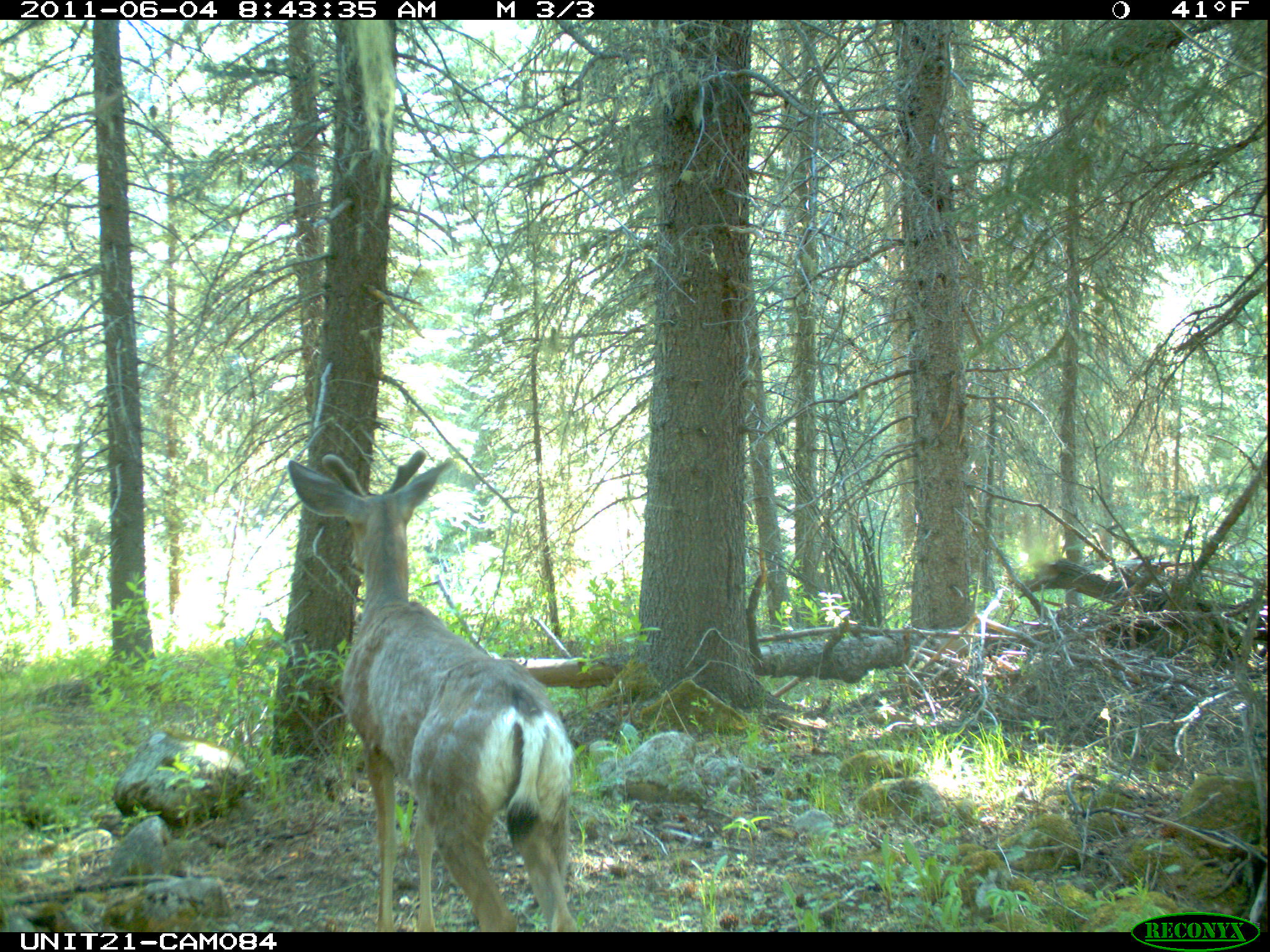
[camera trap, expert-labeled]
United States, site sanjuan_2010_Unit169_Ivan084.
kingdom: Animalia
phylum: Chordata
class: Mammalia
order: Artiodactyla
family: Cervidae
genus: Odocoileus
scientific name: Odocoileus hemionus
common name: mule deer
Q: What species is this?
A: Odocoileus hemionus (mule deer).